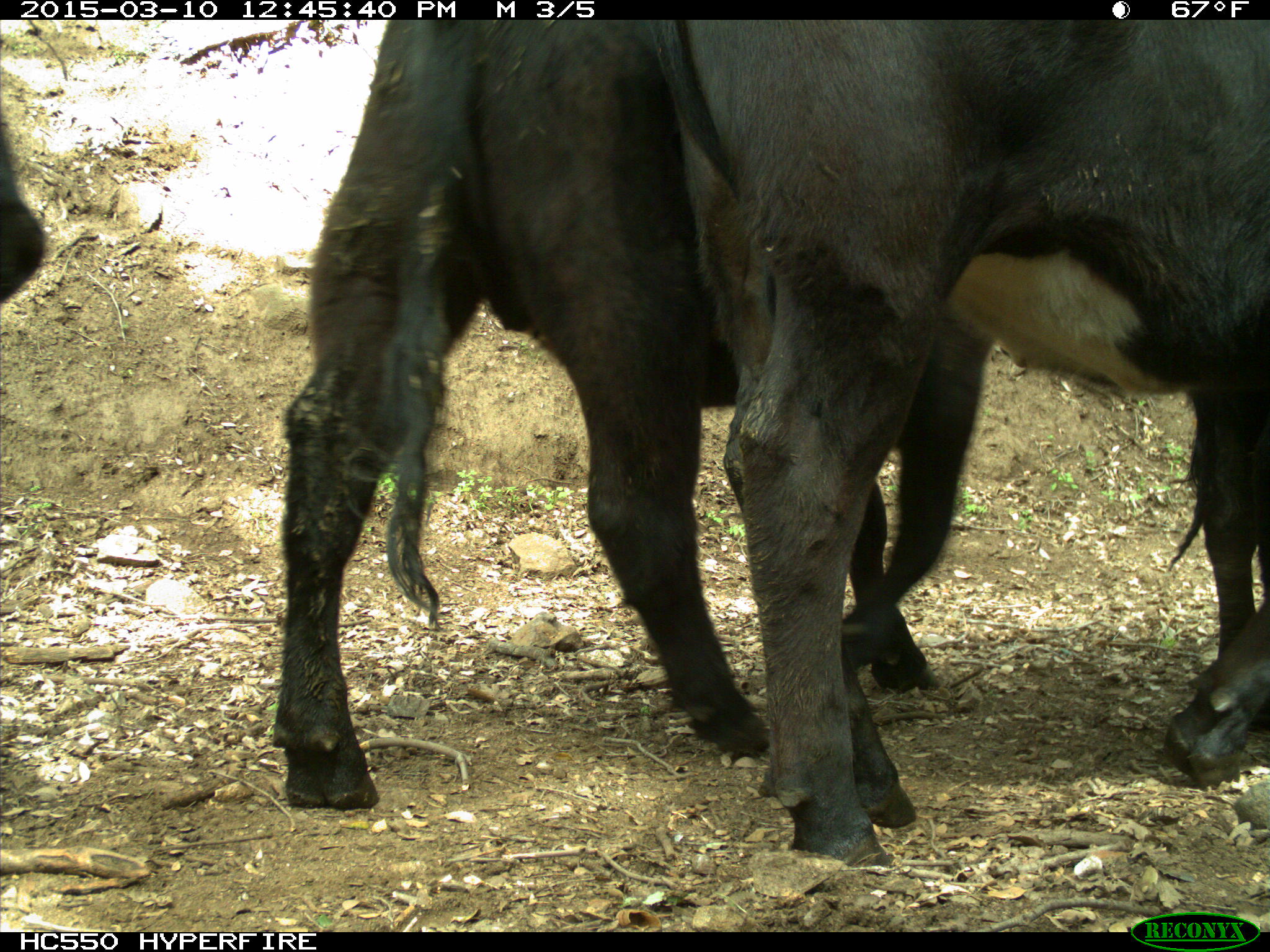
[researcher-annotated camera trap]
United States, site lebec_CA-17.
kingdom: Animalia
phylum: Chordata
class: Mammalia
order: Artiodactyla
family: Bovidae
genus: Bos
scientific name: Bos taurus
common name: domestic cow